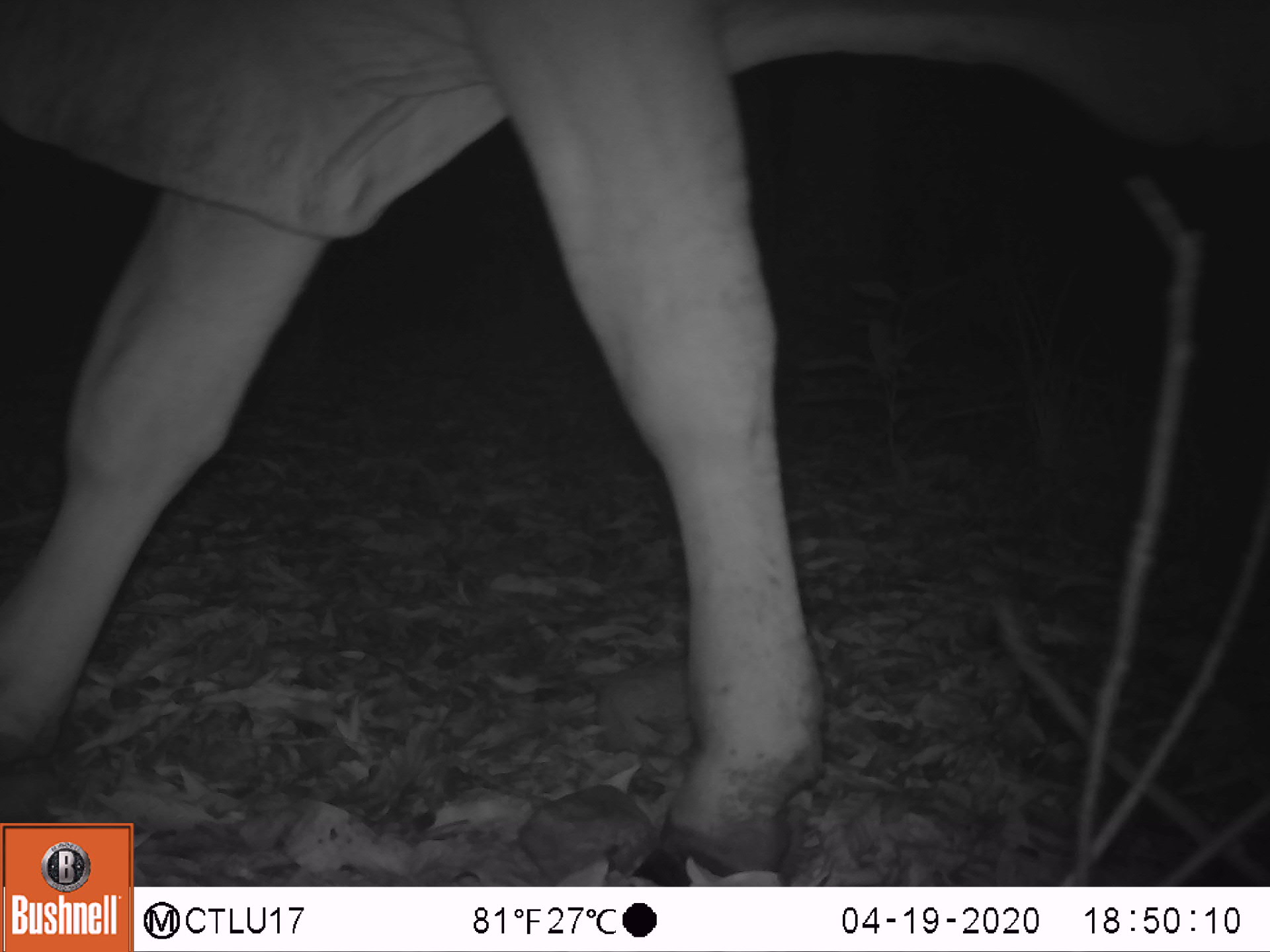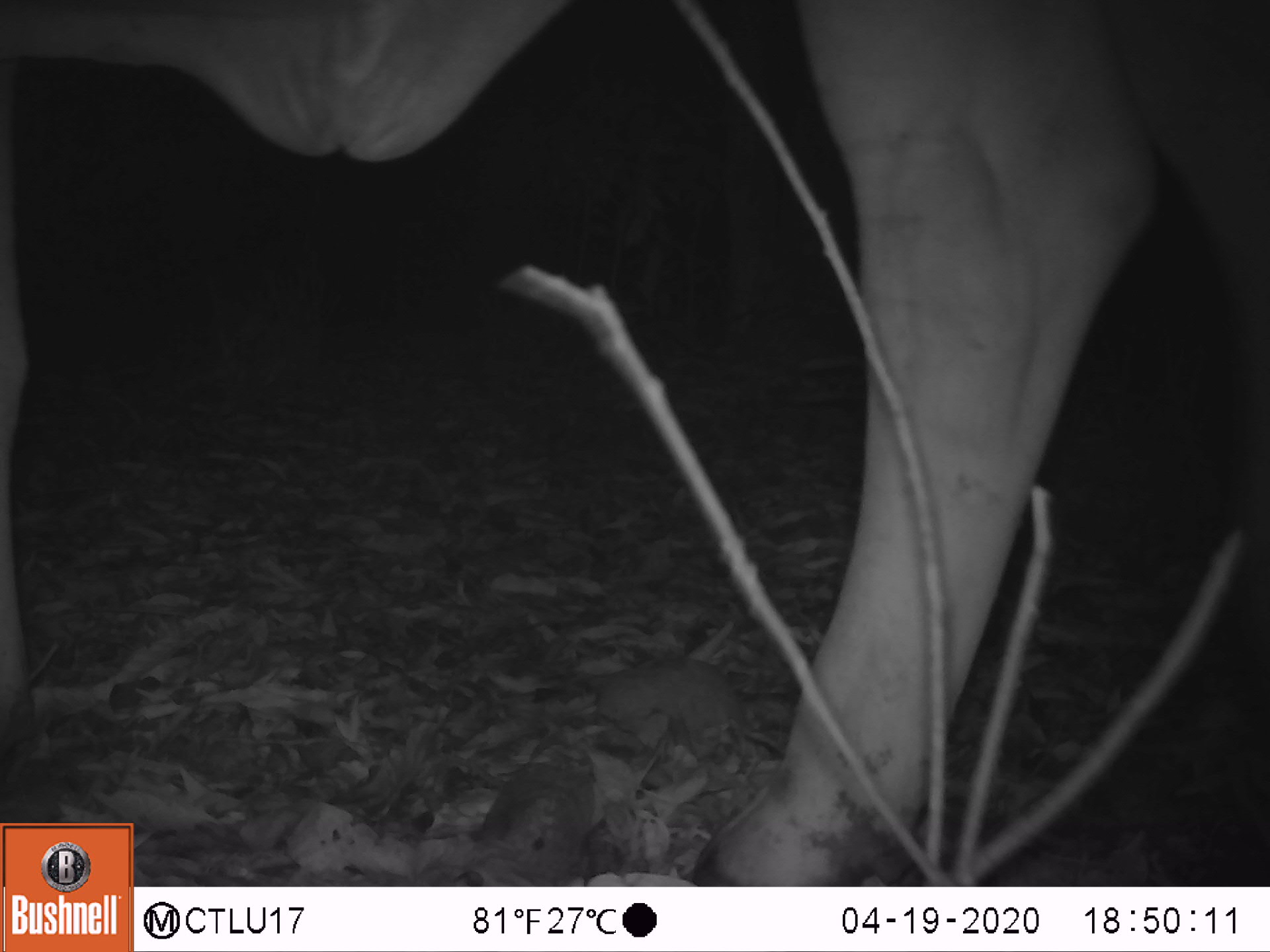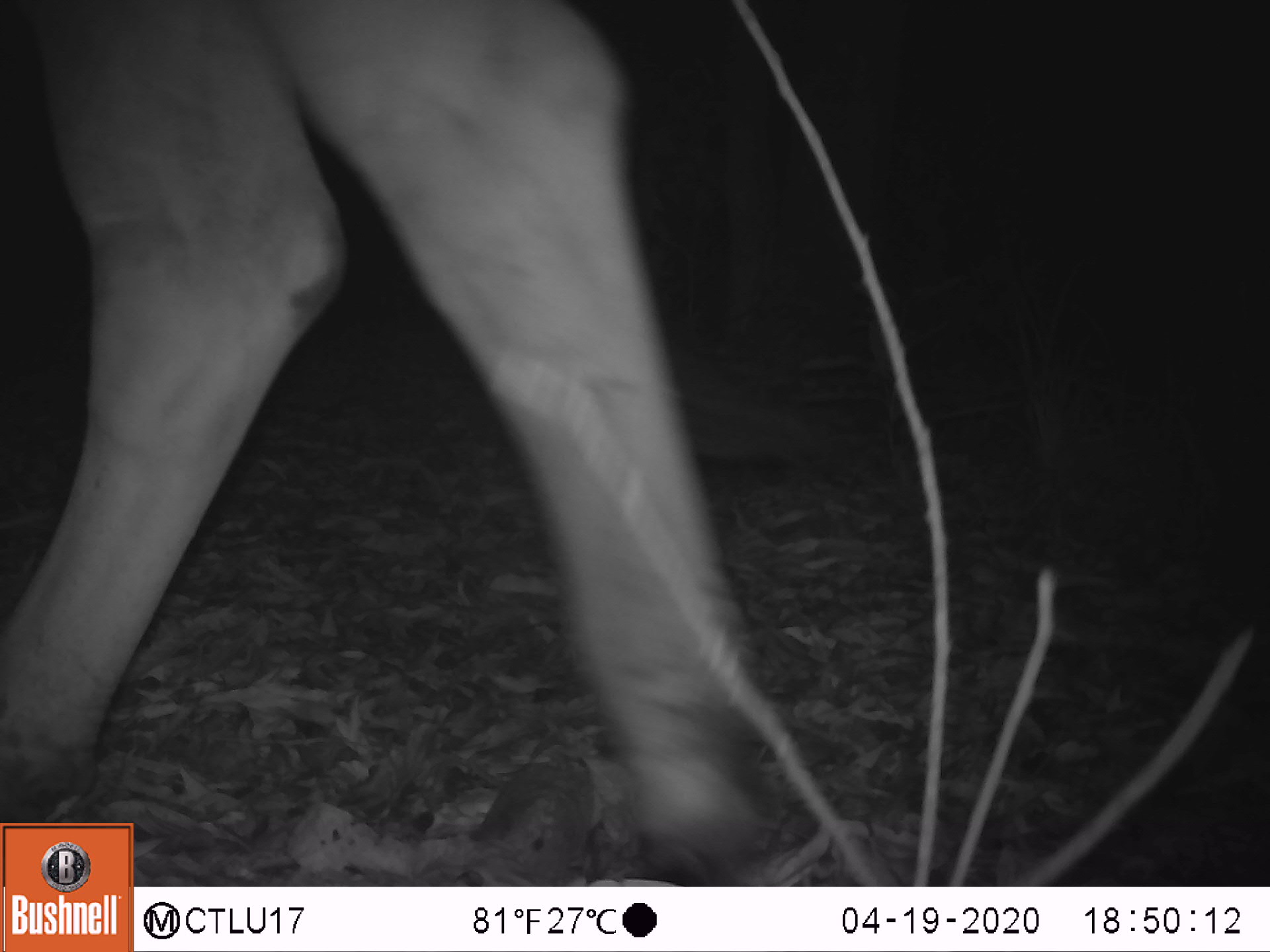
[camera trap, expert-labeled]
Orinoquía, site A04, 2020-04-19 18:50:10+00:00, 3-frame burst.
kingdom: Animalia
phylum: Chordata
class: Mammalia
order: Artiodactyla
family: Bovidae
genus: Bos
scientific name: Bos taurus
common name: cow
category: cattle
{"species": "cattle (cow) (Bos taurus)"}